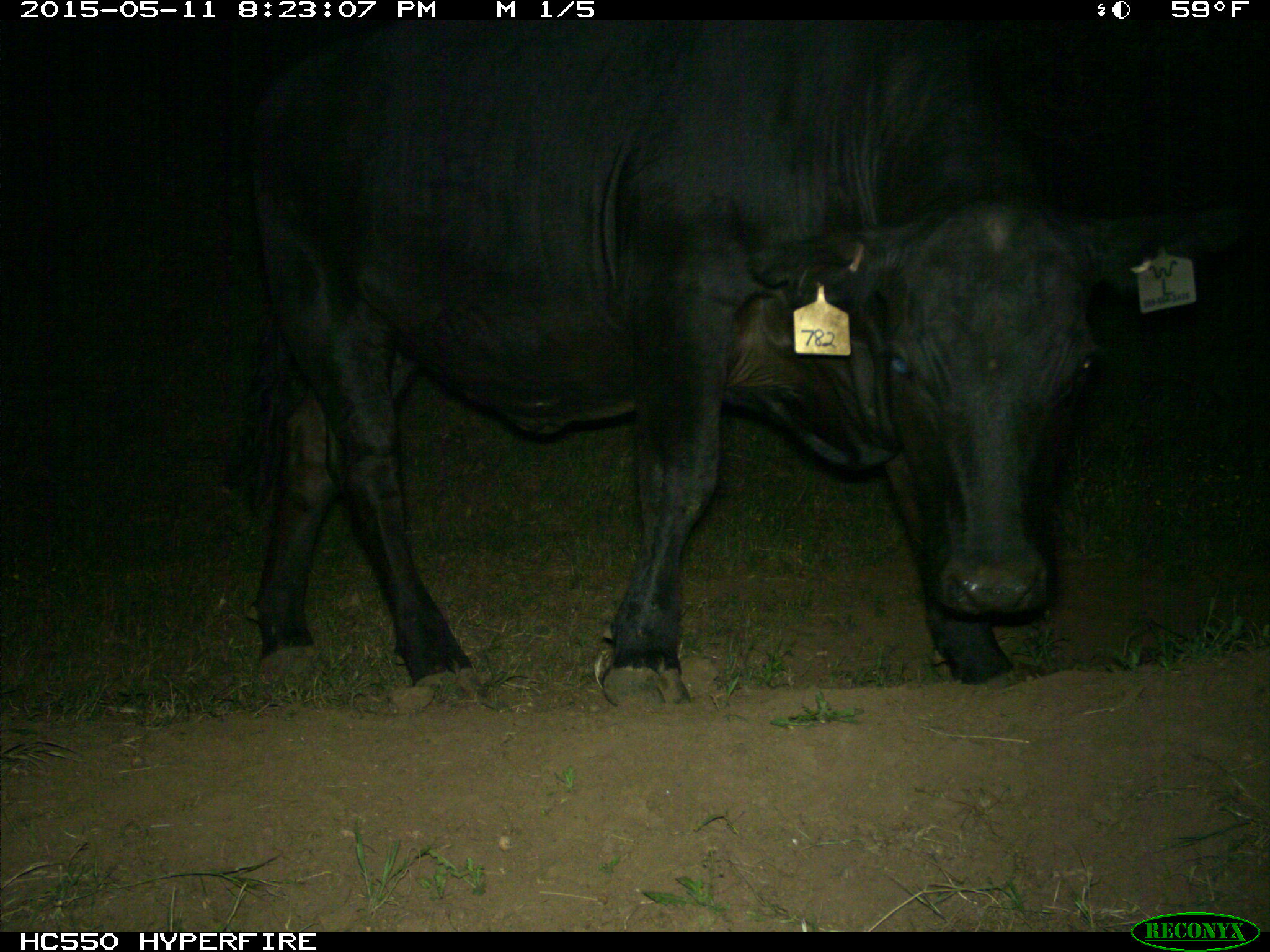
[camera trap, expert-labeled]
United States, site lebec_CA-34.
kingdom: Animalia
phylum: Chordata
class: Mammalia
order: Artiodactyla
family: Bovidae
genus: Bos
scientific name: Bos taurus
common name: domestic cow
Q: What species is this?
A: Bos taurus (domestic cow).